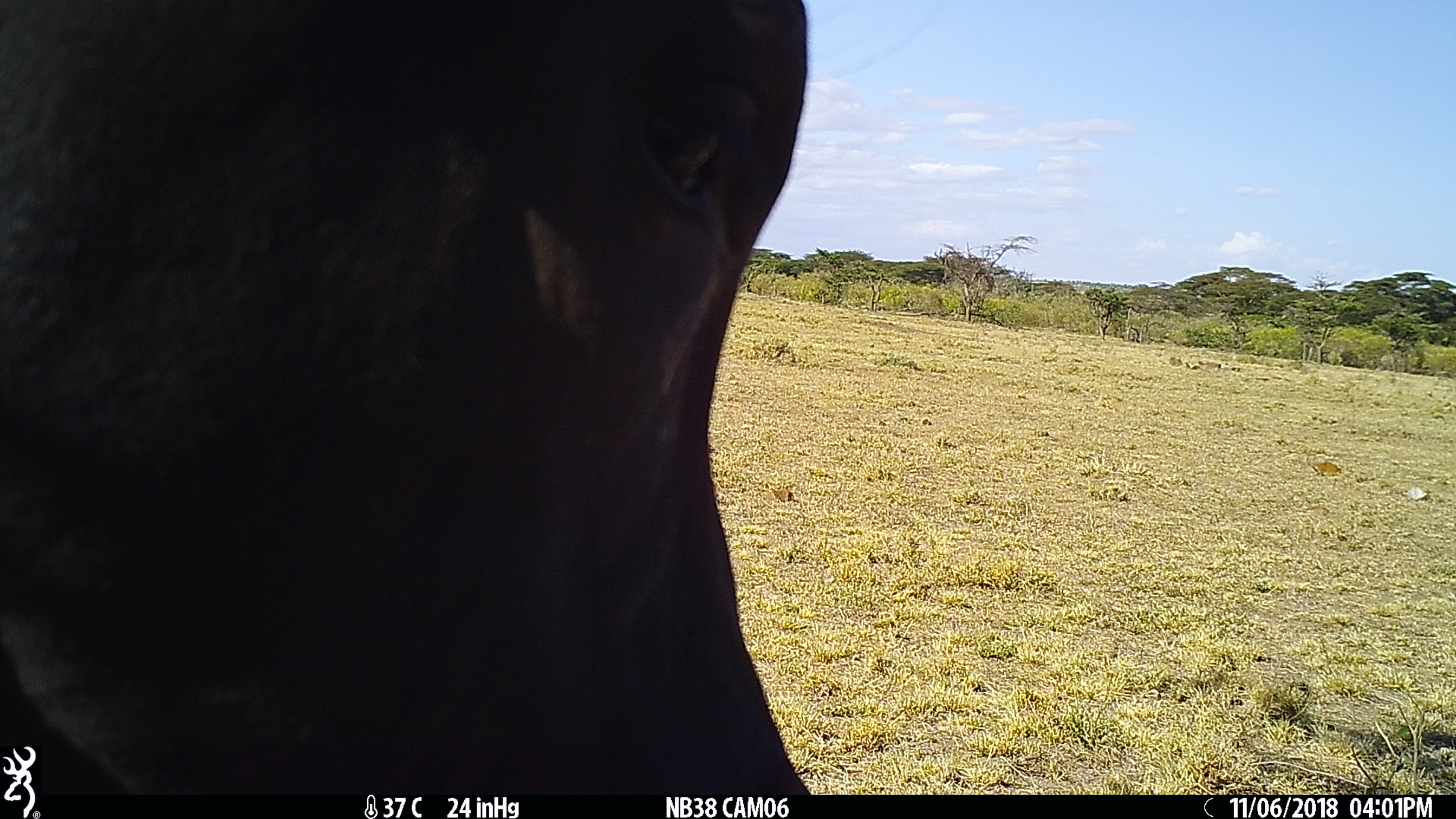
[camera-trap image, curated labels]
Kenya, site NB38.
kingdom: Animalia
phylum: Chordata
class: Mammalia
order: Artiodactyla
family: Bovidae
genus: Bos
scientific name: Bos taurus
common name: cattle